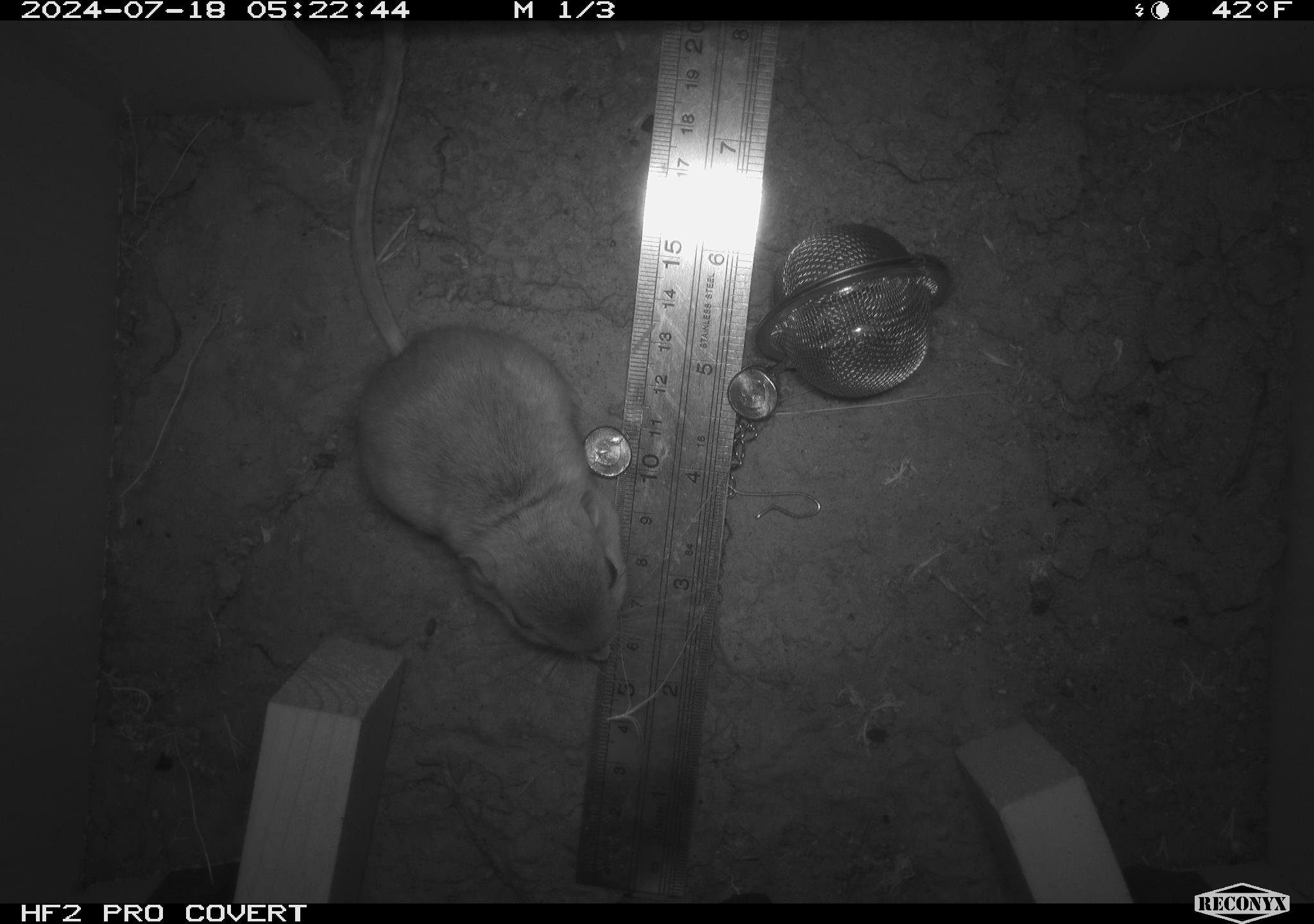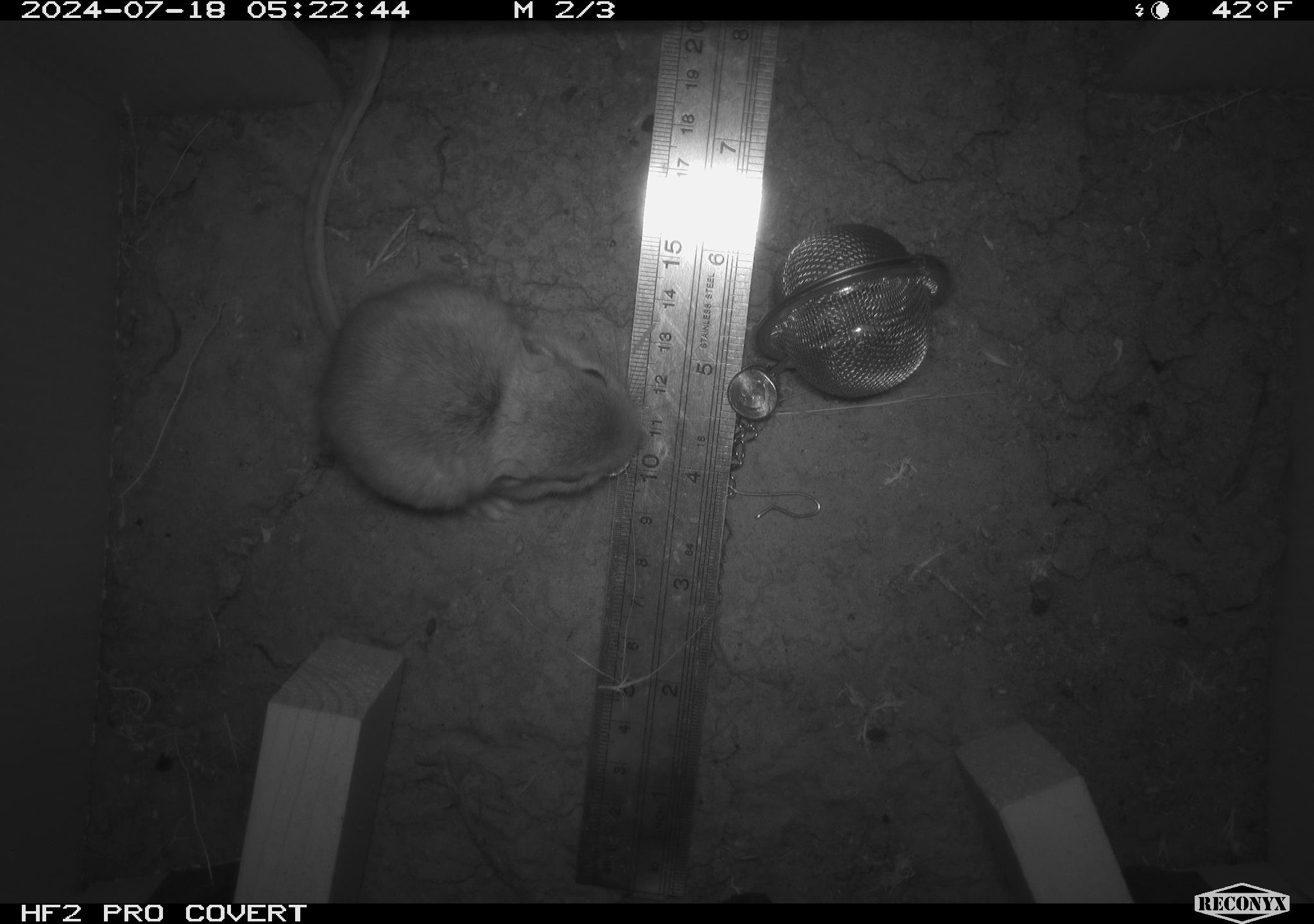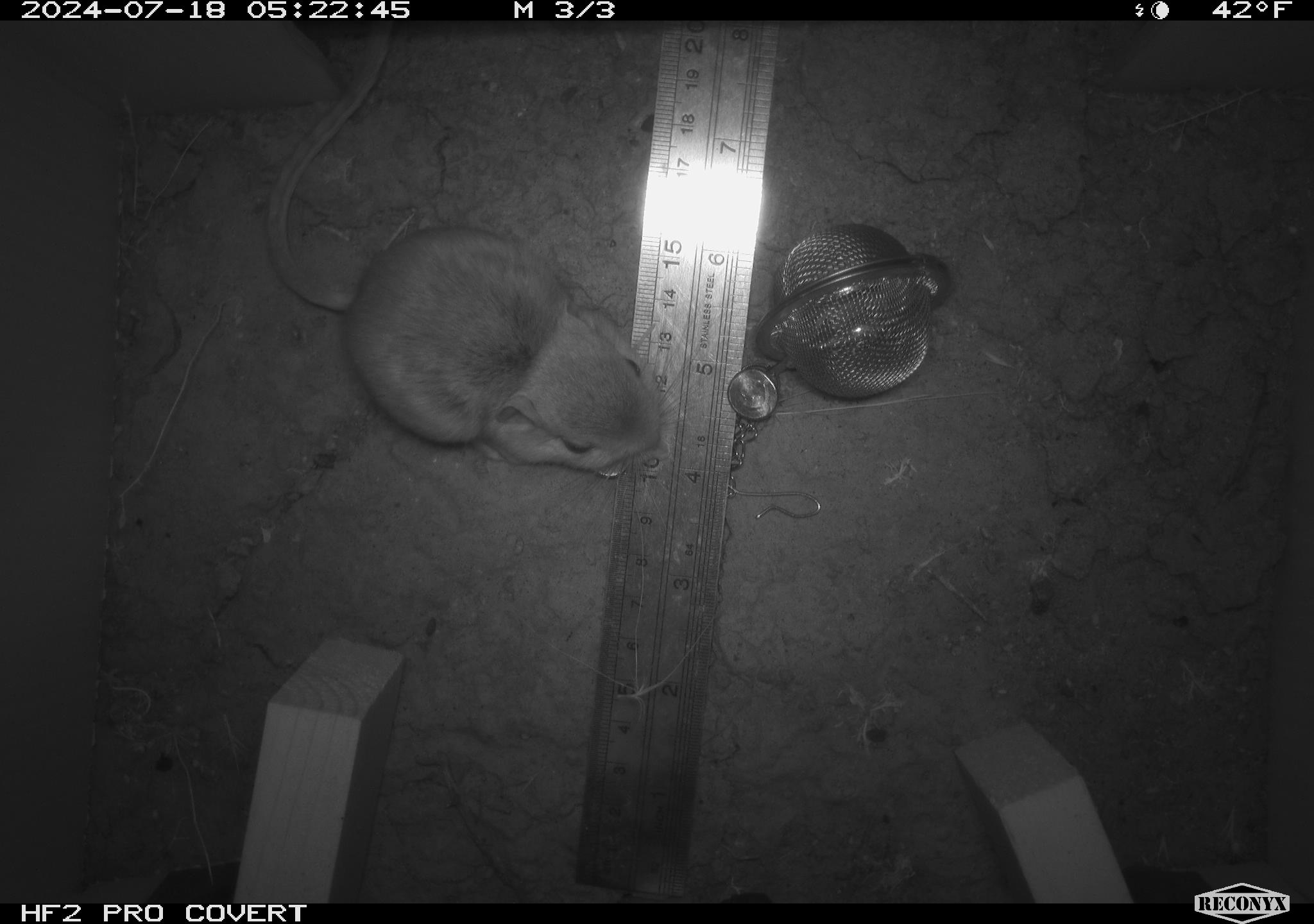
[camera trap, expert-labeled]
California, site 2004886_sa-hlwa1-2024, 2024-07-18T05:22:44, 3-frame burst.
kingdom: Animalia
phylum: Chordata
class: Mammalia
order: Rodentia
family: Heteromyidae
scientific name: Heteromyidae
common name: kangaroo rats and pocket mice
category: heteromyidae family